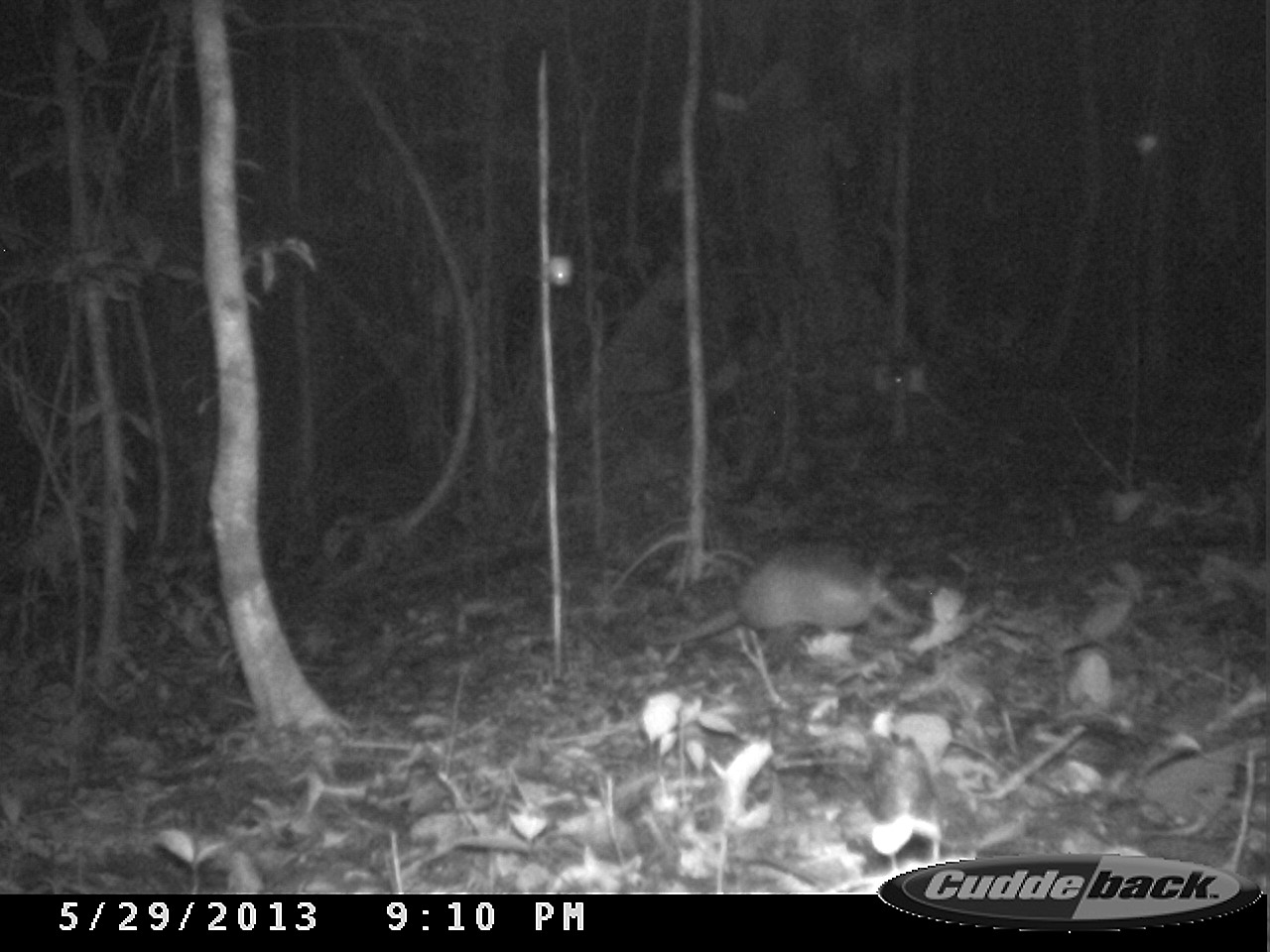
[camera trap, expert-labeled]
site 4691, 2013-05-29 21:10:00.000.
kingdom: Animalia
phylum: Chordata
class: Mammalia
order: Cingulata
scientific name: Cingulata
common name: armadillo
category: unknown armadillo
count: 1